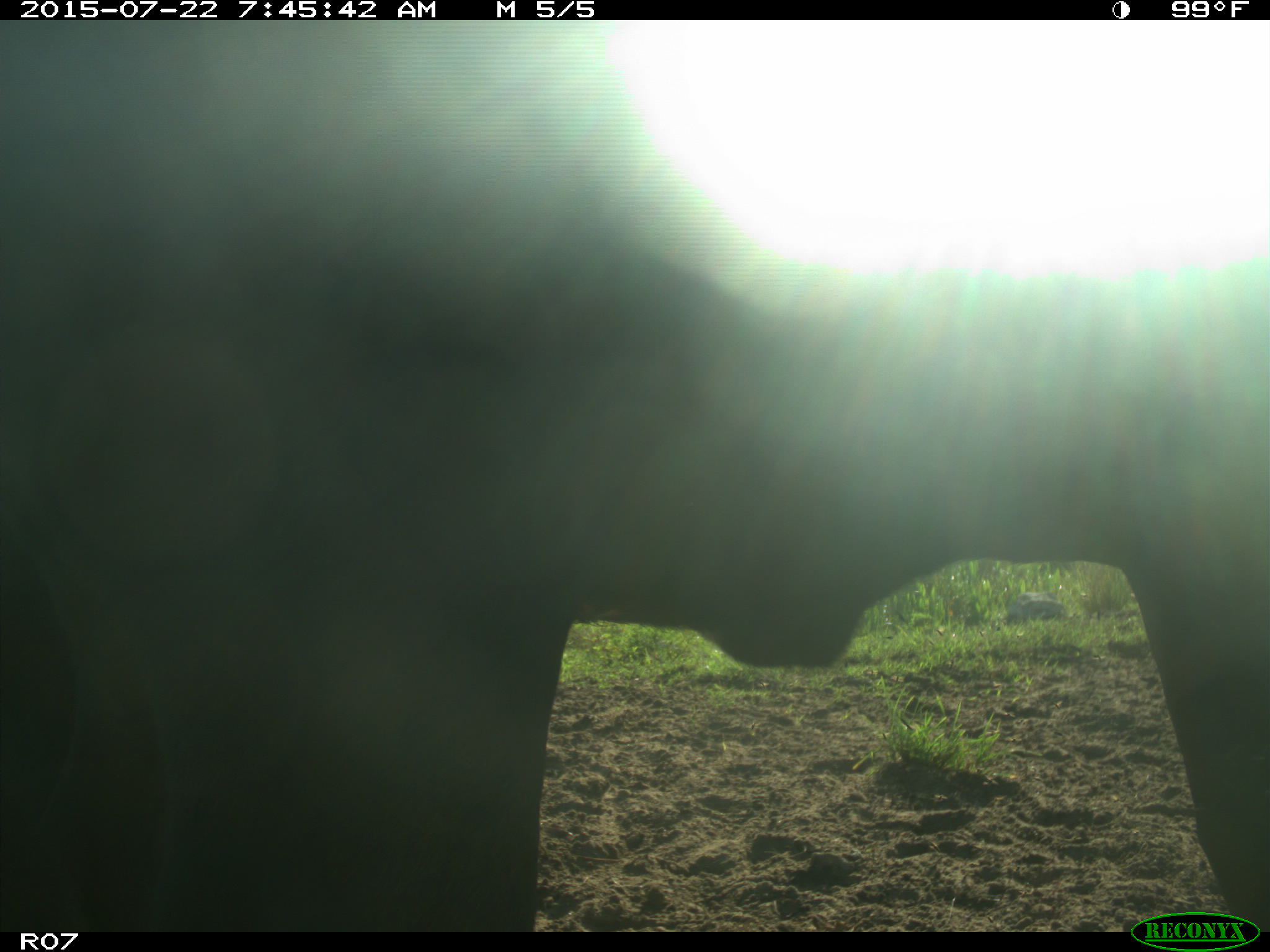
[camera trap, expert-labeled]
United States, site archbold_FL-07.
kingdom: Animalia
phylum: Chordata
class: Mammalia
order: Carnivora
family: Procyonidae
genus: Procyon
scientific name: Procyon lotor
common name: common raccoon